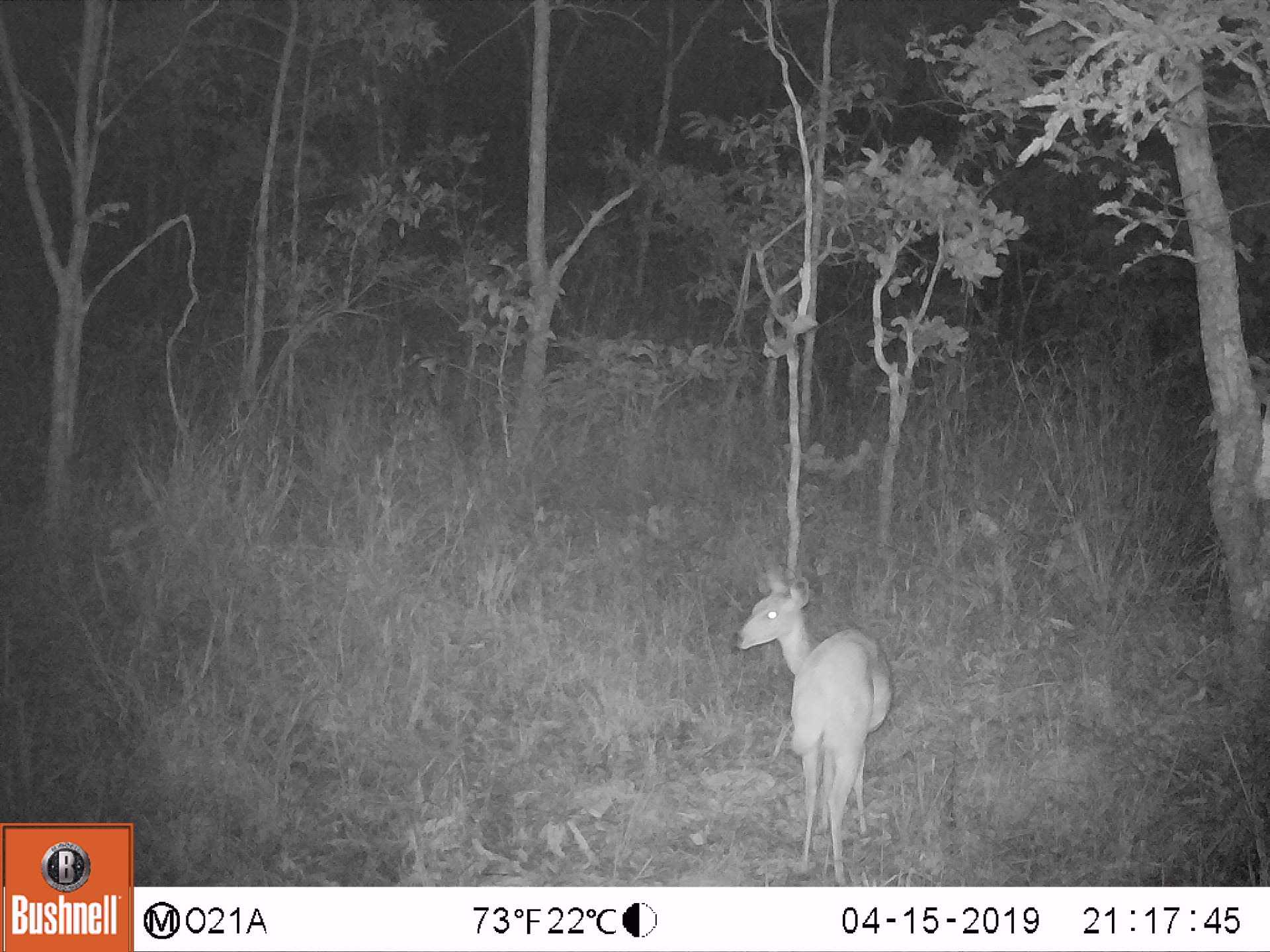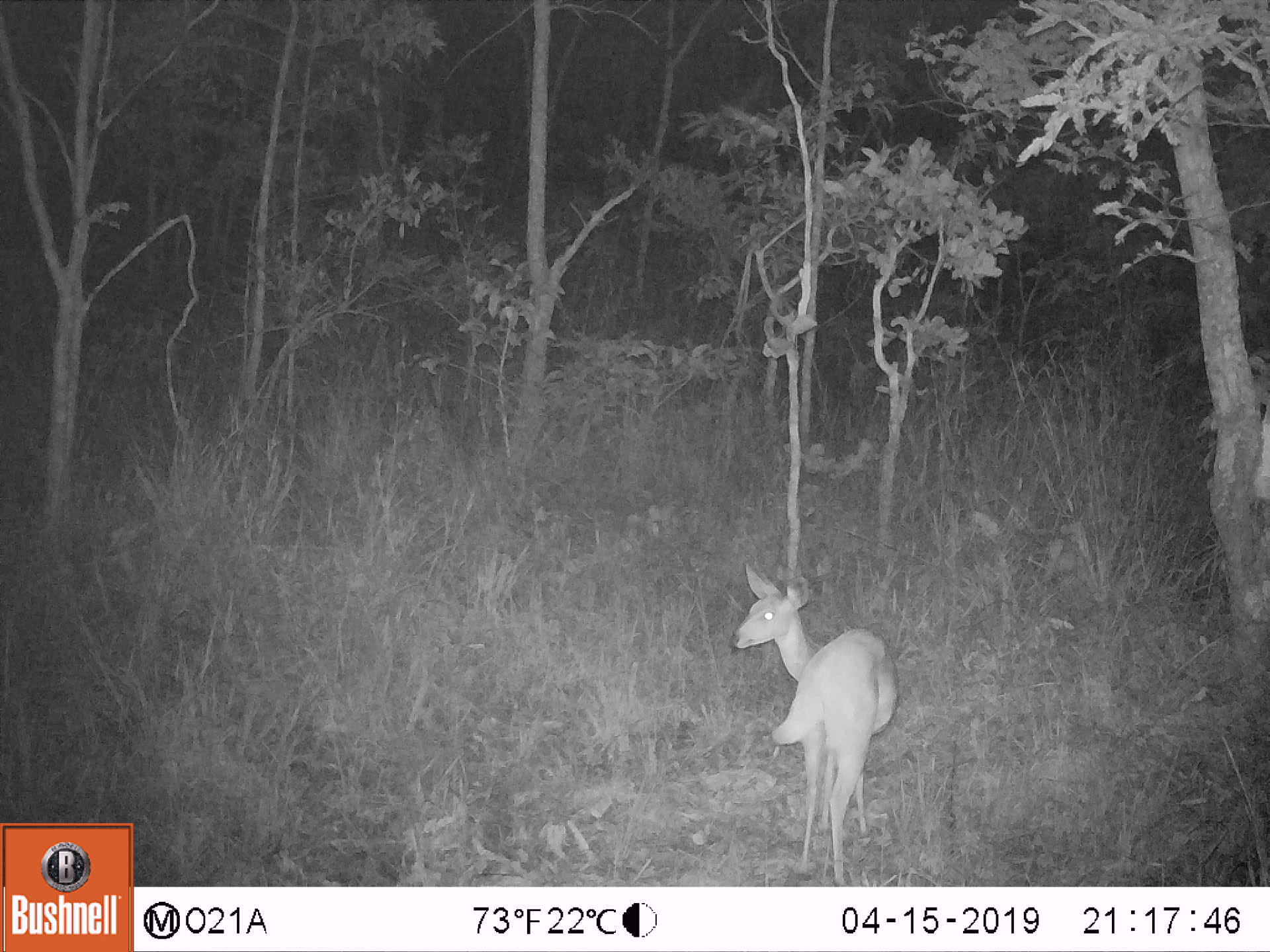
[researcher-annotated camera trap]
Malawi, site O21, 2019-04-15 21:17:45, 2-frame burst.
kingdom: Animalia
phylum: Chordata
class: Mammalia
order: Artiodactyla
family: Bovidae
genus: Redunca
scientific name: Redunca arundinum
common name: southern reedbuck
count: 1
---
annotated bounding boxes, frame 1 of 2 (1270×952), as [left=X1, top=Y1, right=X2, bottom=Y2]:
southern reedbuck: [left=716, top=554, right=912, bottom=885]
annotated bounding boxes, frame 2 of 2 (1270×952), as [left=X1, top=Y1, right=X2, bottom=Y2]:
southern reedbuck: [left=711, top=554, right=927, bottom=883]